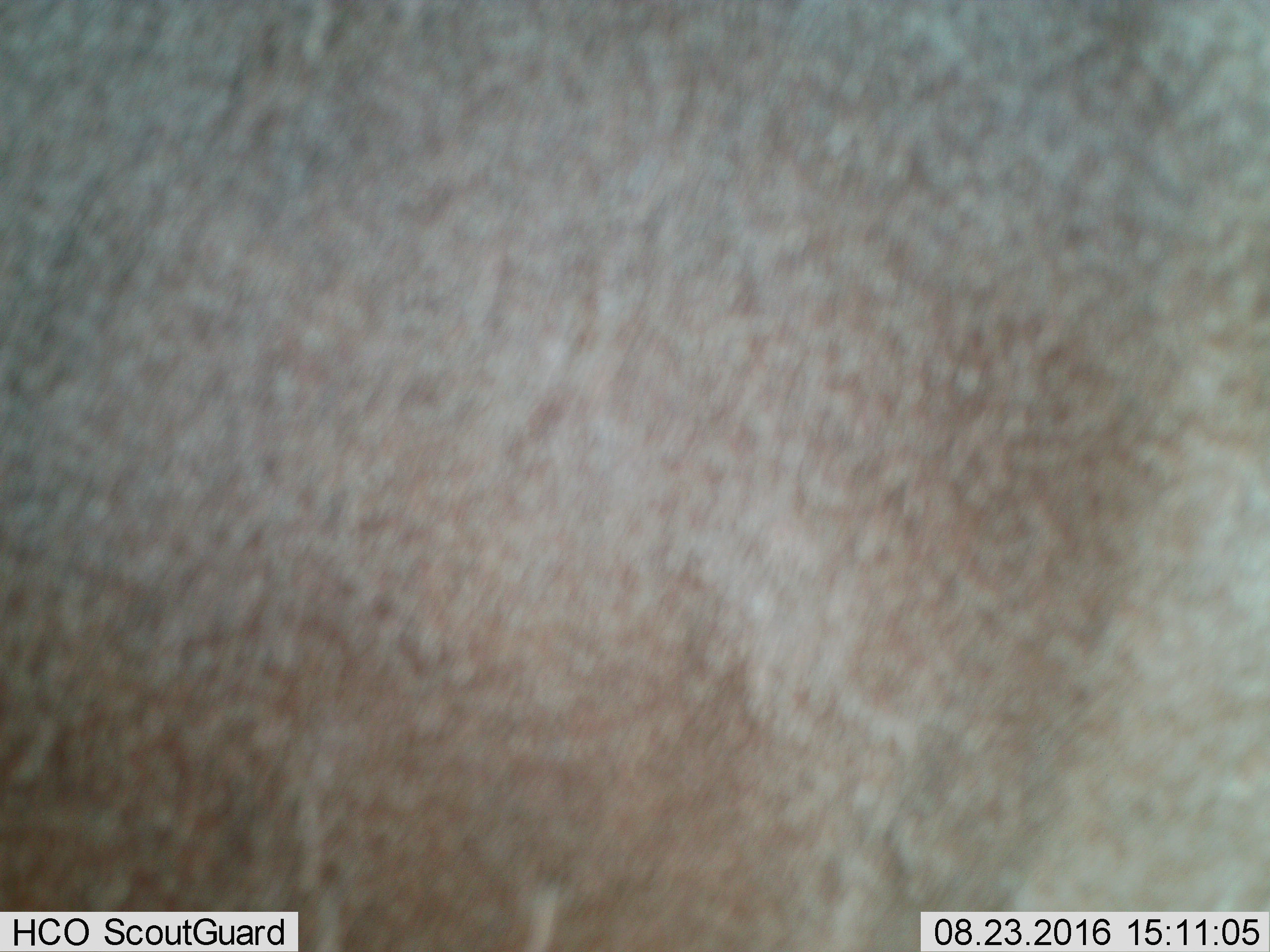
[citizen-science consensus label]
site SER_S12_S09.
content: unidentified animal